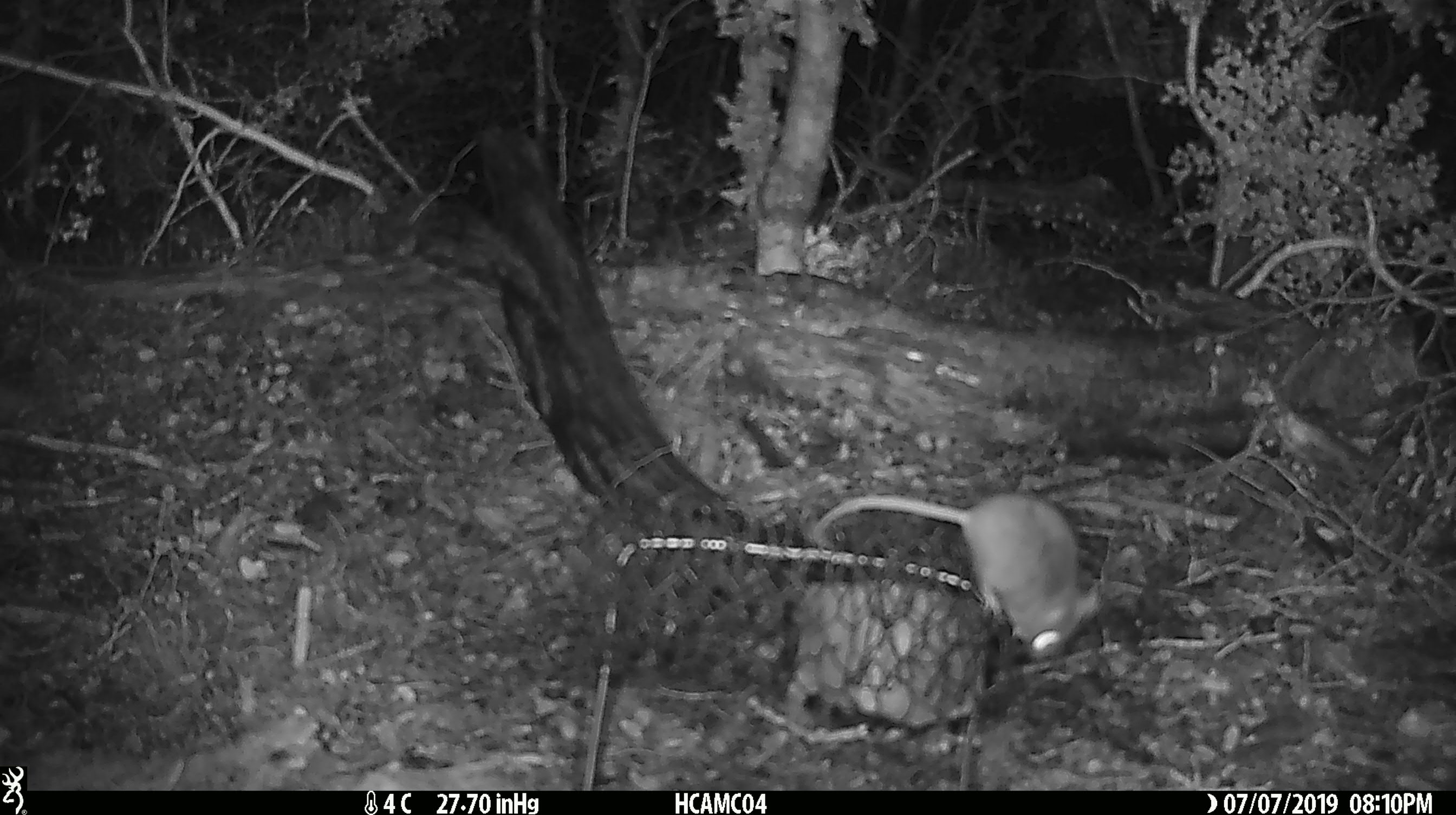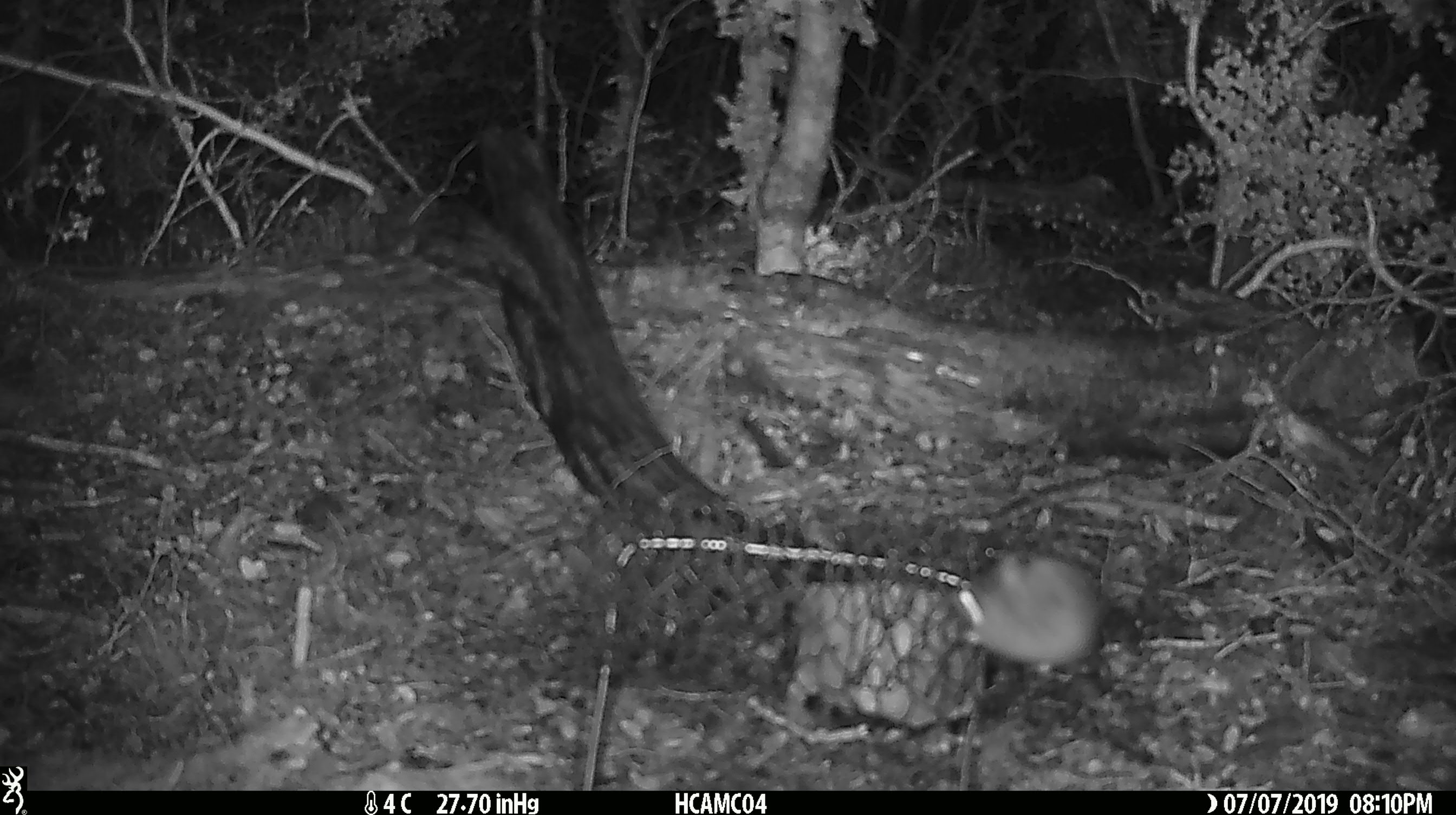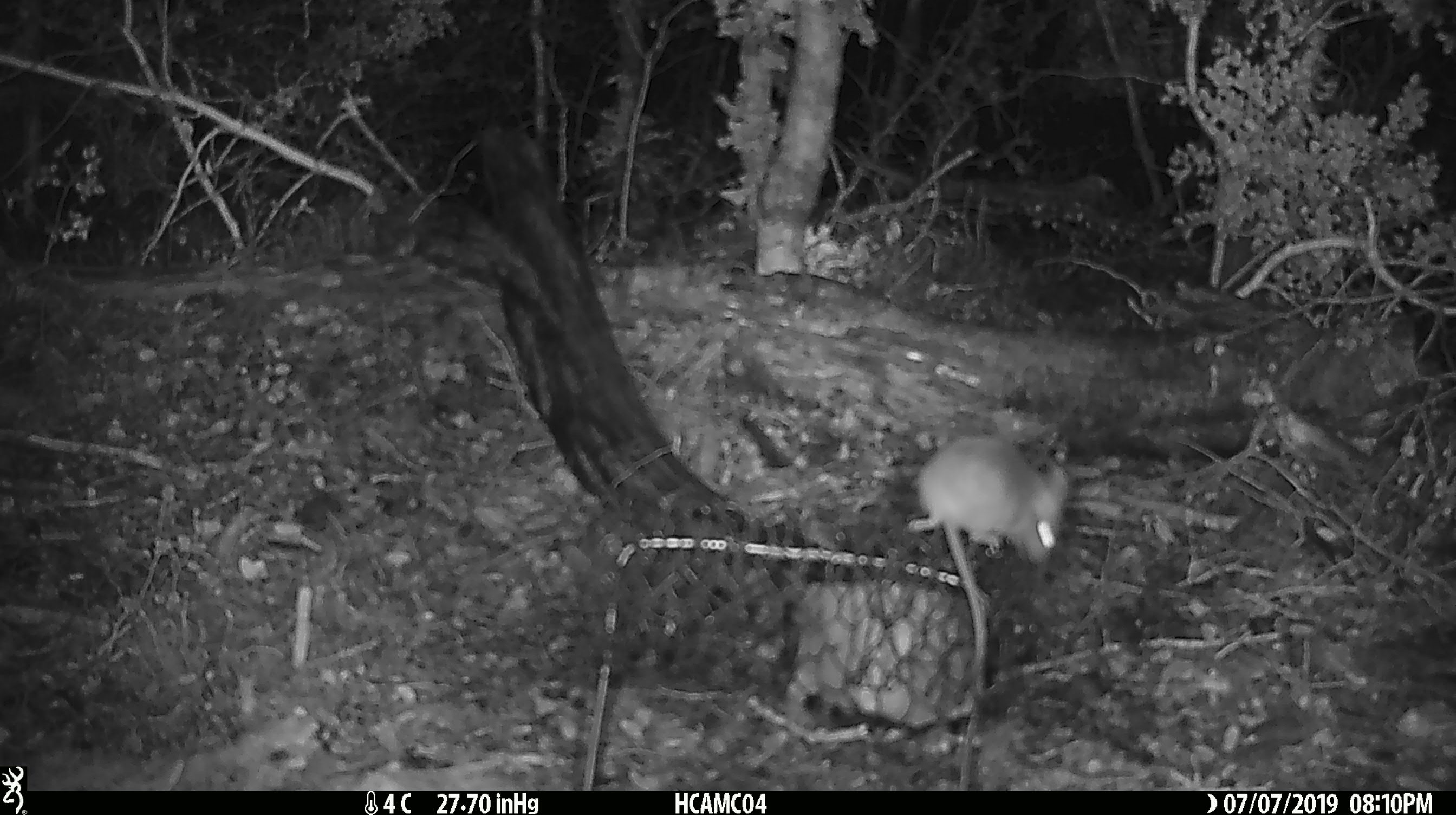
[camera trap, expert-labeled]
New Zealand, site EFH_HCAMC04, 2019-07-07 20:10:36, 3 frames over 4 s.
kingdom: Animalia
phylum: Chordata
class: Mammalia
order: Rodentia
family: Muridae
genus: Mus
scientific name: Mus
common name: mouse